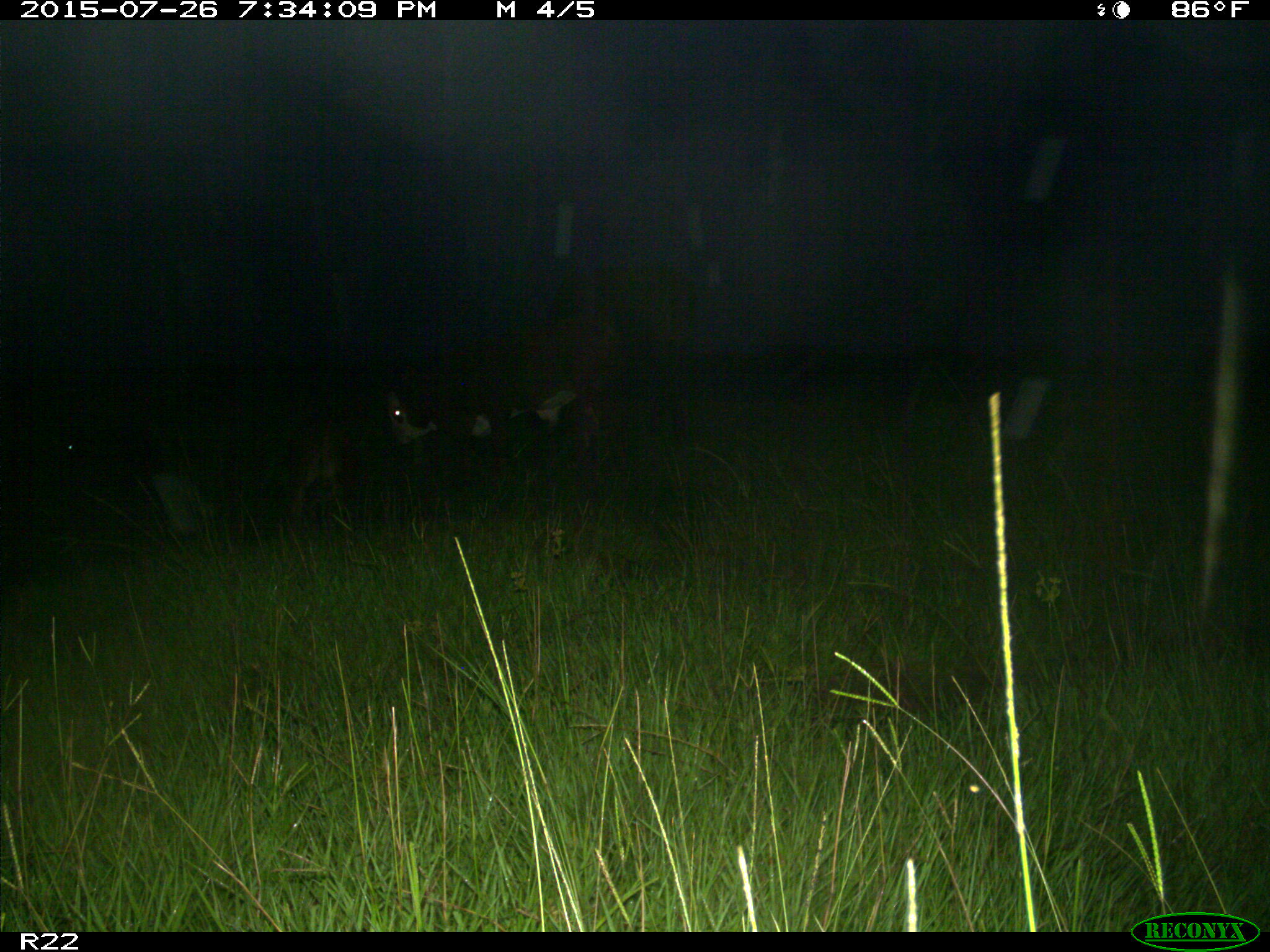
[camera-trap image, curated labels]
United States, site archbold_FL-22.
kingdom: Animalia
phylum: Chordata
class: Mammalia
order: Artiodactyla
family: Bovidae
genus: Bos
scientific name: Bos taurus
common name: domestic cow